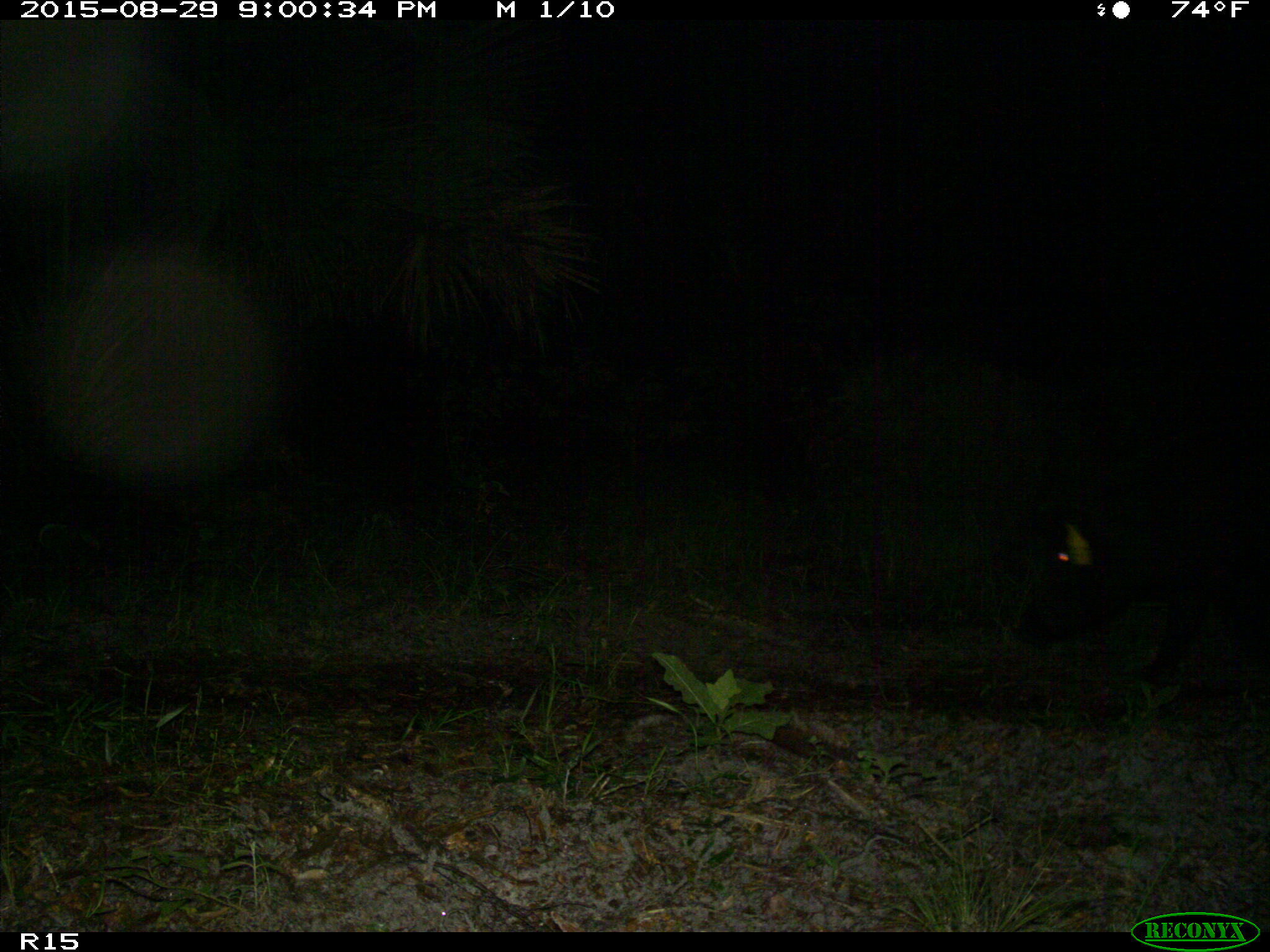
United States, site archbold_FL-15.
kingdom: Animalia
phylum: Chordata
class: Mammalia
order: Artiodactyla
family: Suidae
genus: Sus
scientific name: Sus scrofa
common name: wild boar